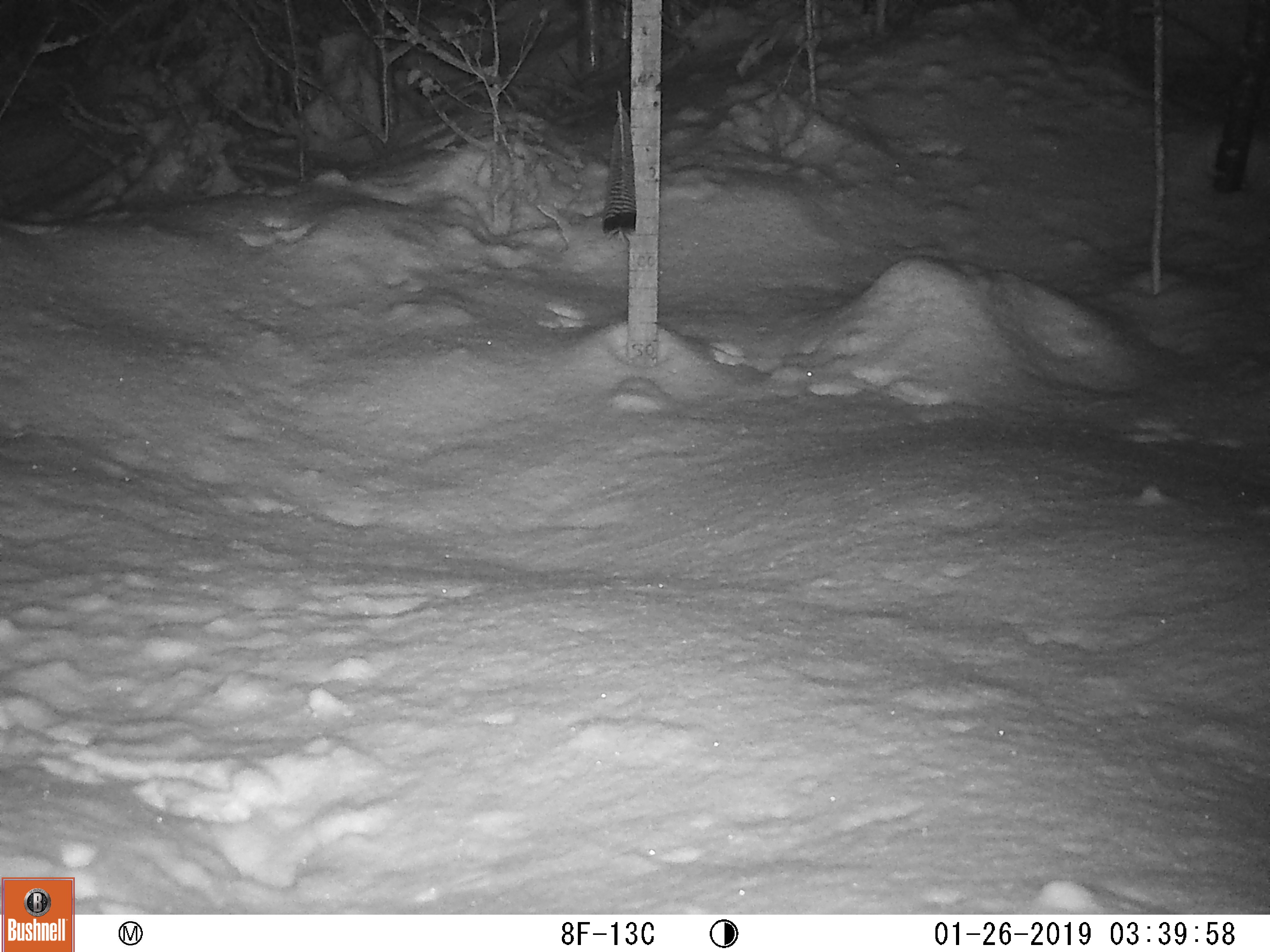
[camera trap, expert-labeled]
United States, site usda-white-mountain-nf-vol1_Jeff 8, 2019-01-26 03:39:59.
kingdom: Animalia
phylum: Chordata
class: Mammalia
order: Lagomorpha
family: Leporidae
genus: Lepus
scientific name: Lepus americanus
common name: snowshoe hare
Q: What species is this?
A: Snowshoe hare (Lepus americanus).